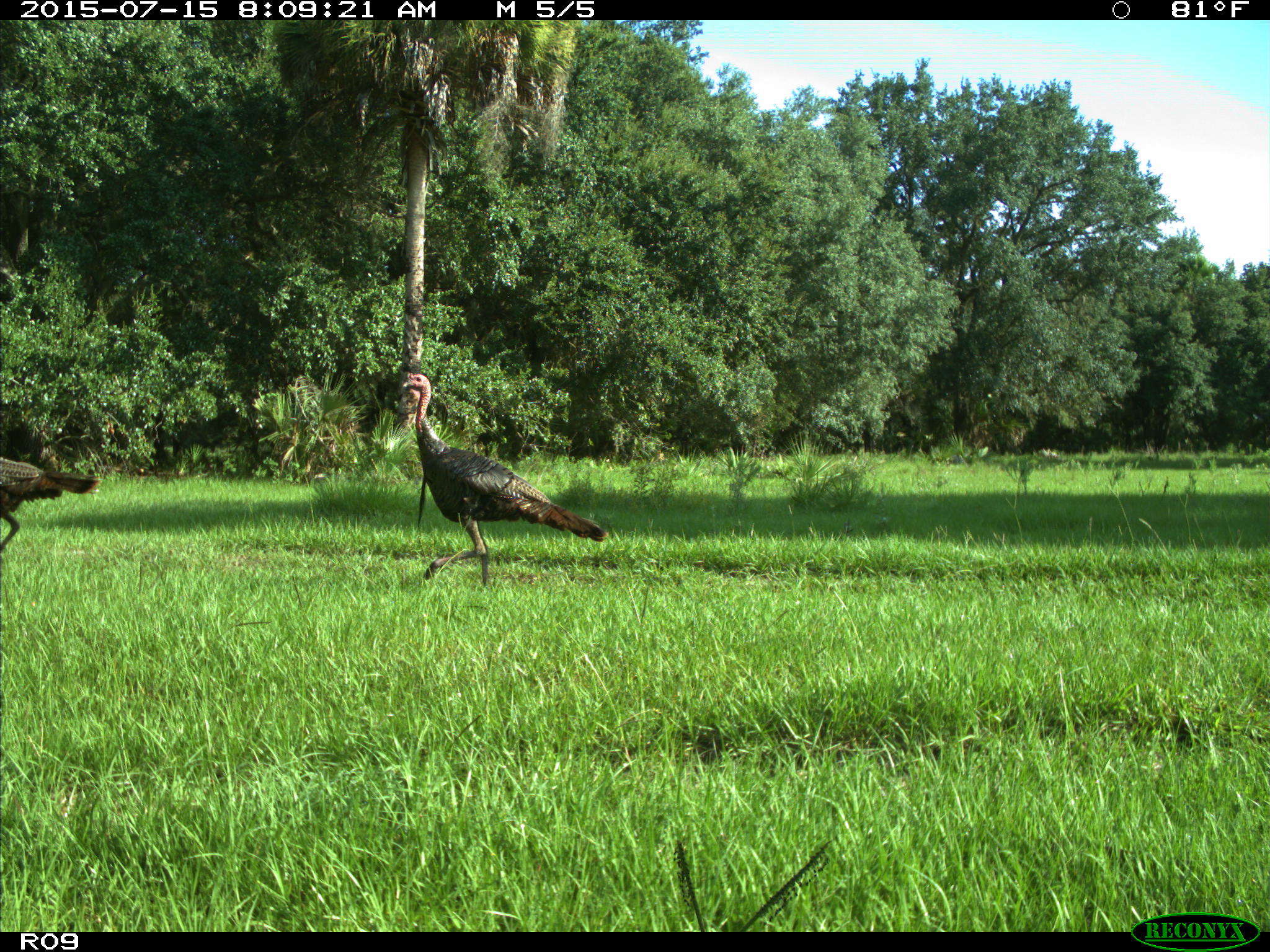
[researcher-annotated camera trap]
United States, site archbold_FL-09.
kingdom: Animalia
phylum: Chordata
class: Aves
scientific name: Aves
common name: birds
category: unidentified bird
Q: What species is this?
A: Unidentified bird (birds) (Aves).